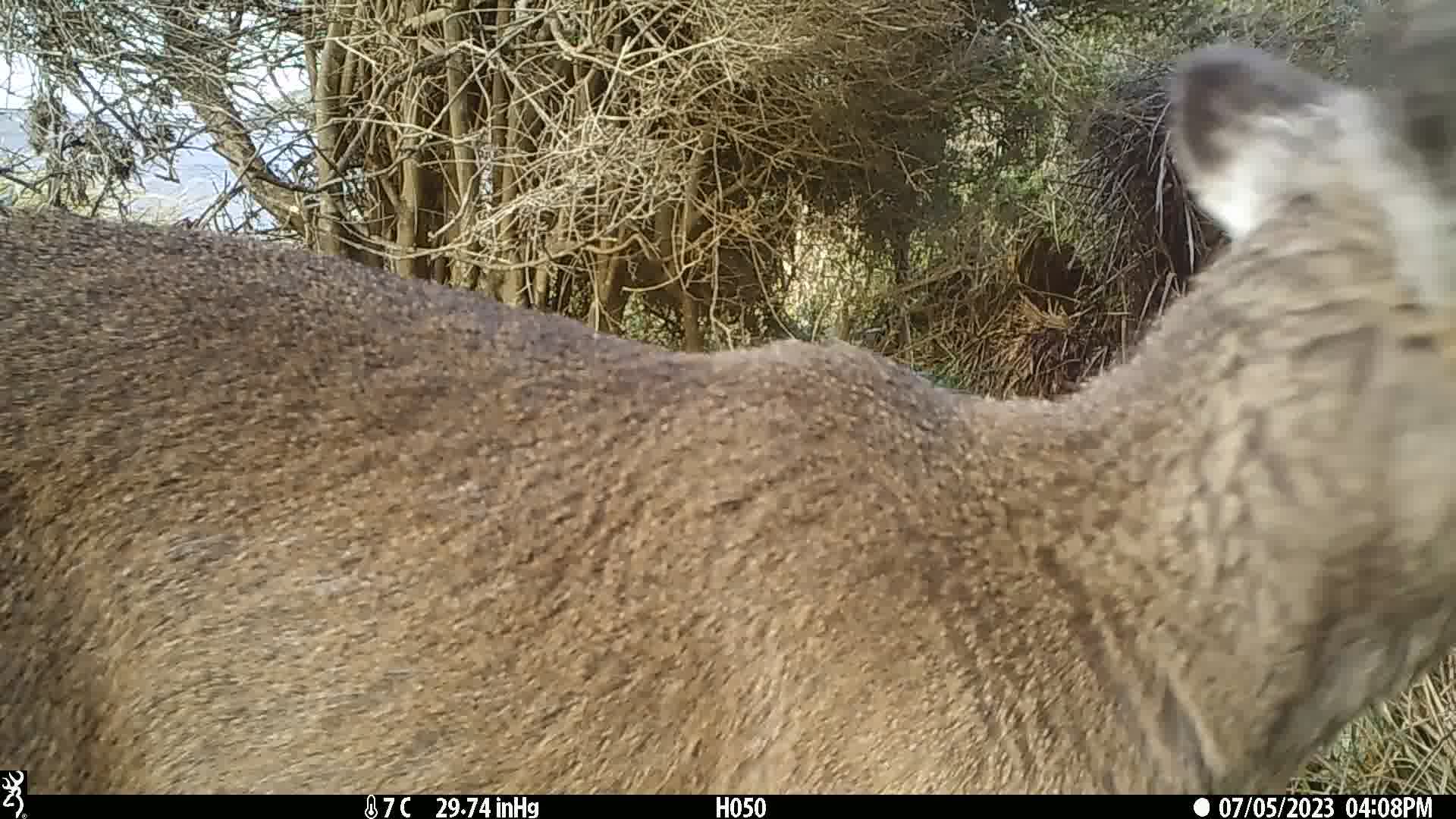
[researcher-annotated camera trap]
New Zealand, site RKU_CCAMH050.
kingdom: Animalia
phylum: Chordata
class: Mammalia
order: Artiodactyla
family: Cervidae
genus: Odocoileus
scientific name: Odocoileus virginianus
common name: white-tailed deer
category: white tailed deer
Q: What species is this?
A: White tailed deer (white-tailed deer) (Odocoileus virginianus).